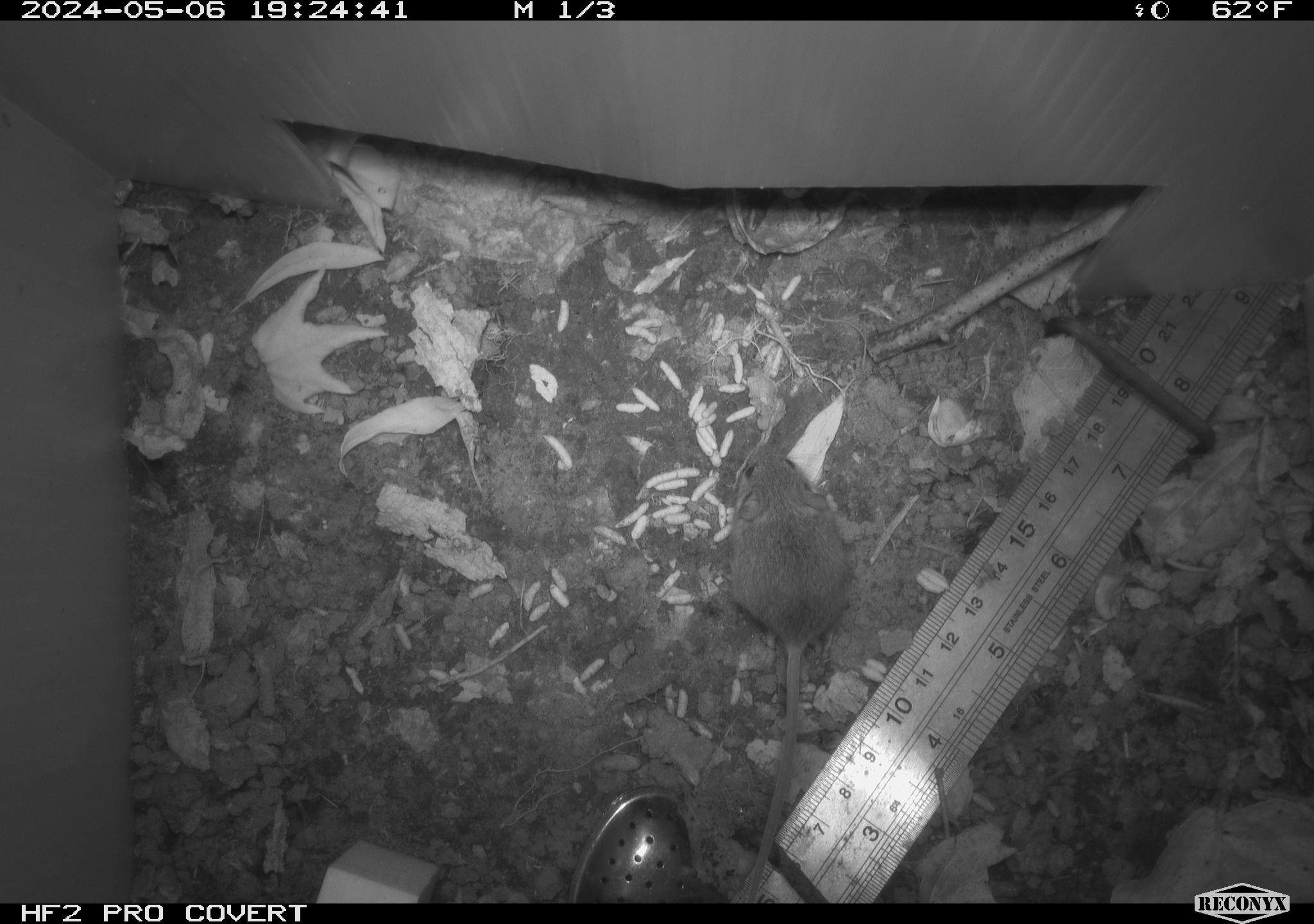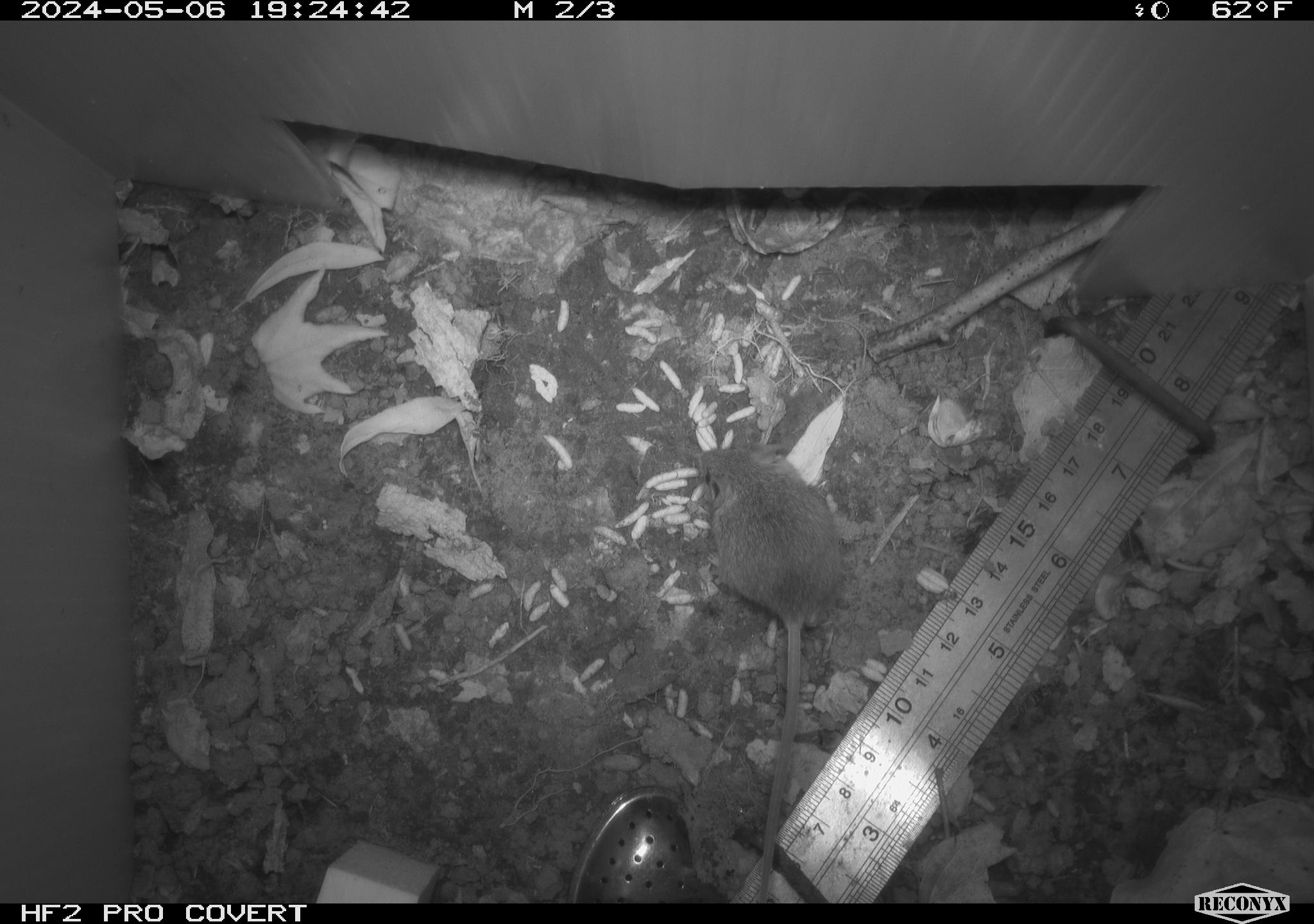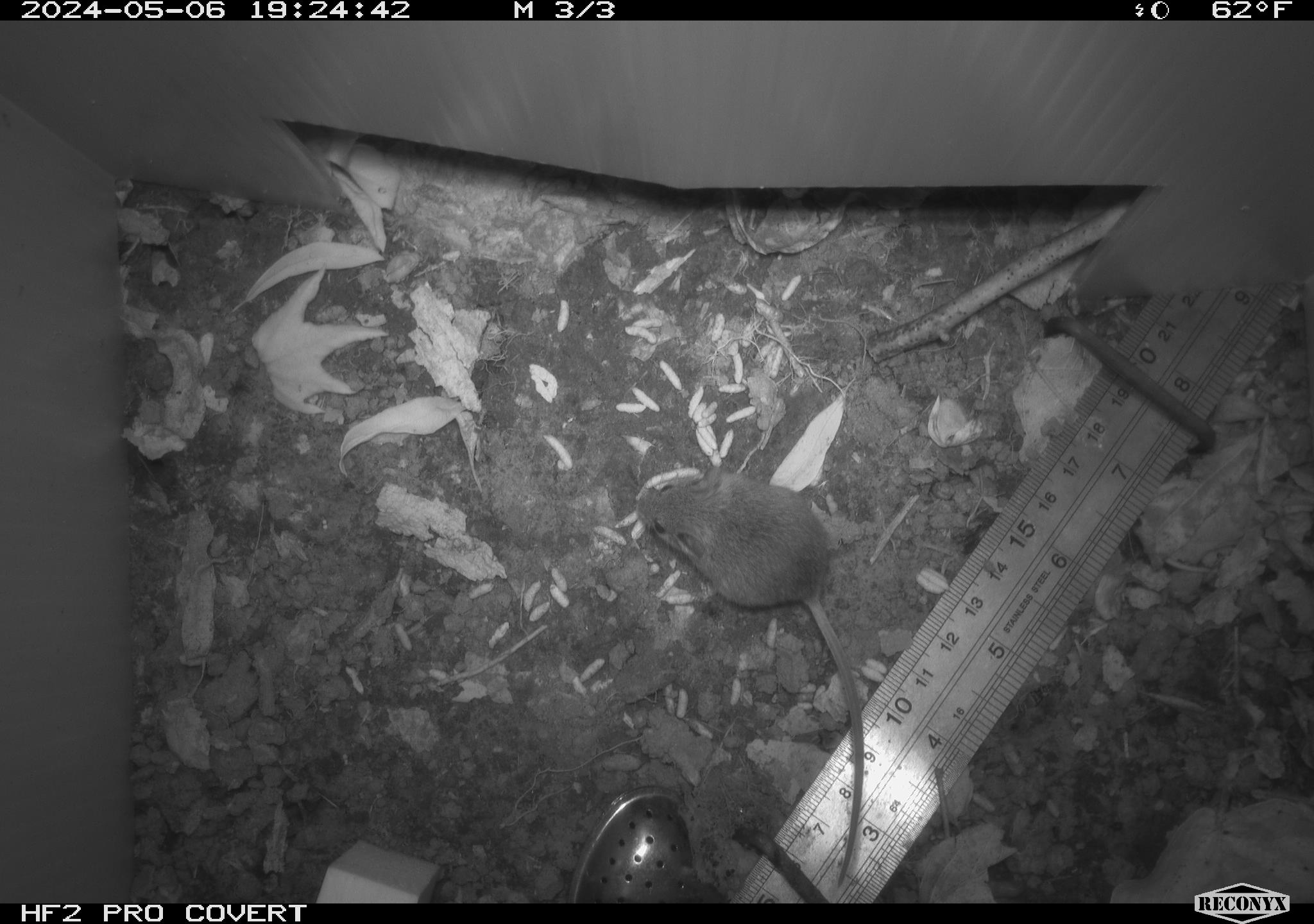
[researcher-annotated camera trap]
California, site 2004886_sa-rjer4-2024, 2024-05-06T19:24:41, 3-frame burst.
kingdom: Animalia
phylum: Chordata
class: Mammalia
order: Rodentia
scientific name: Rodentia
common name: mouse species